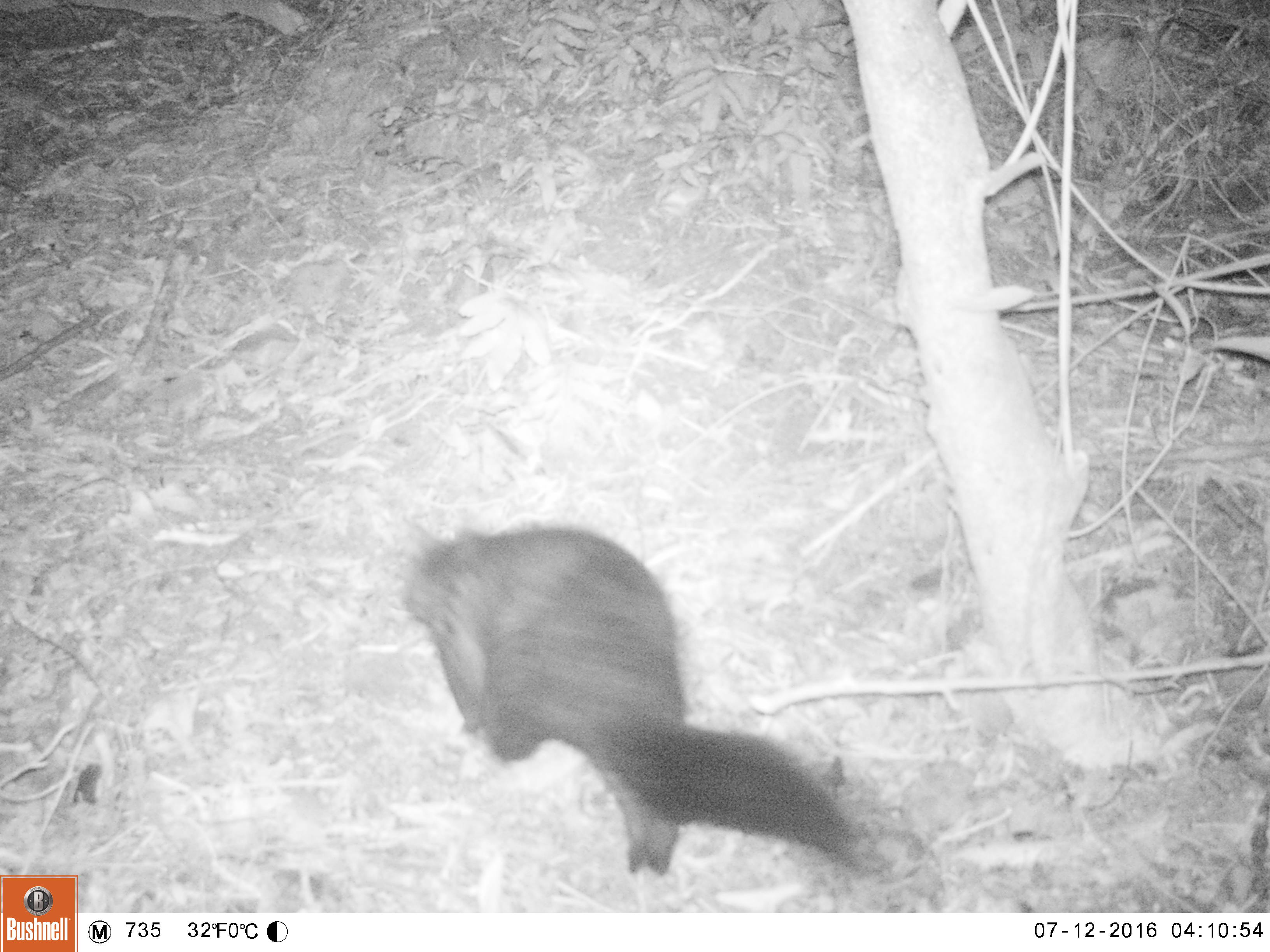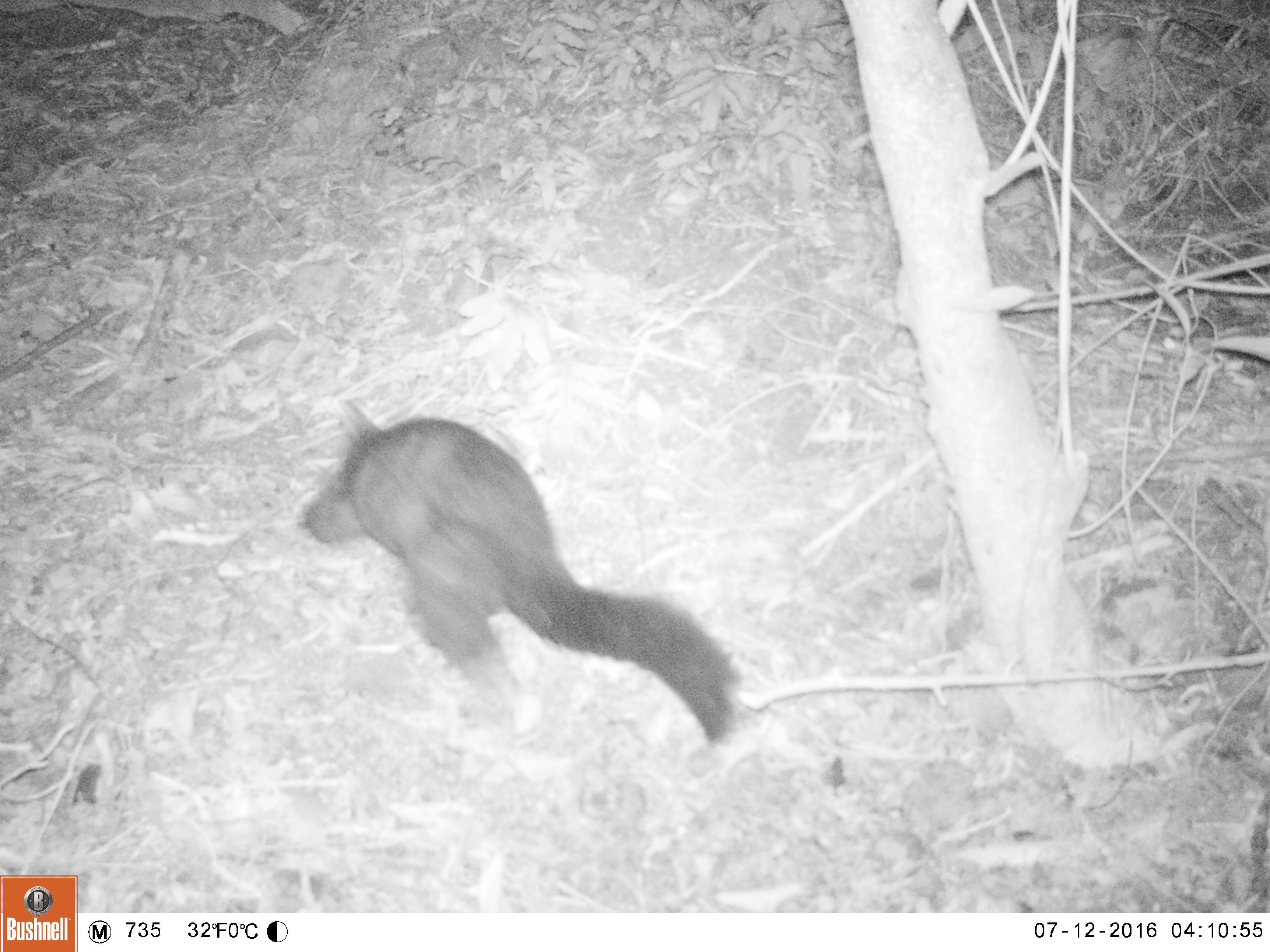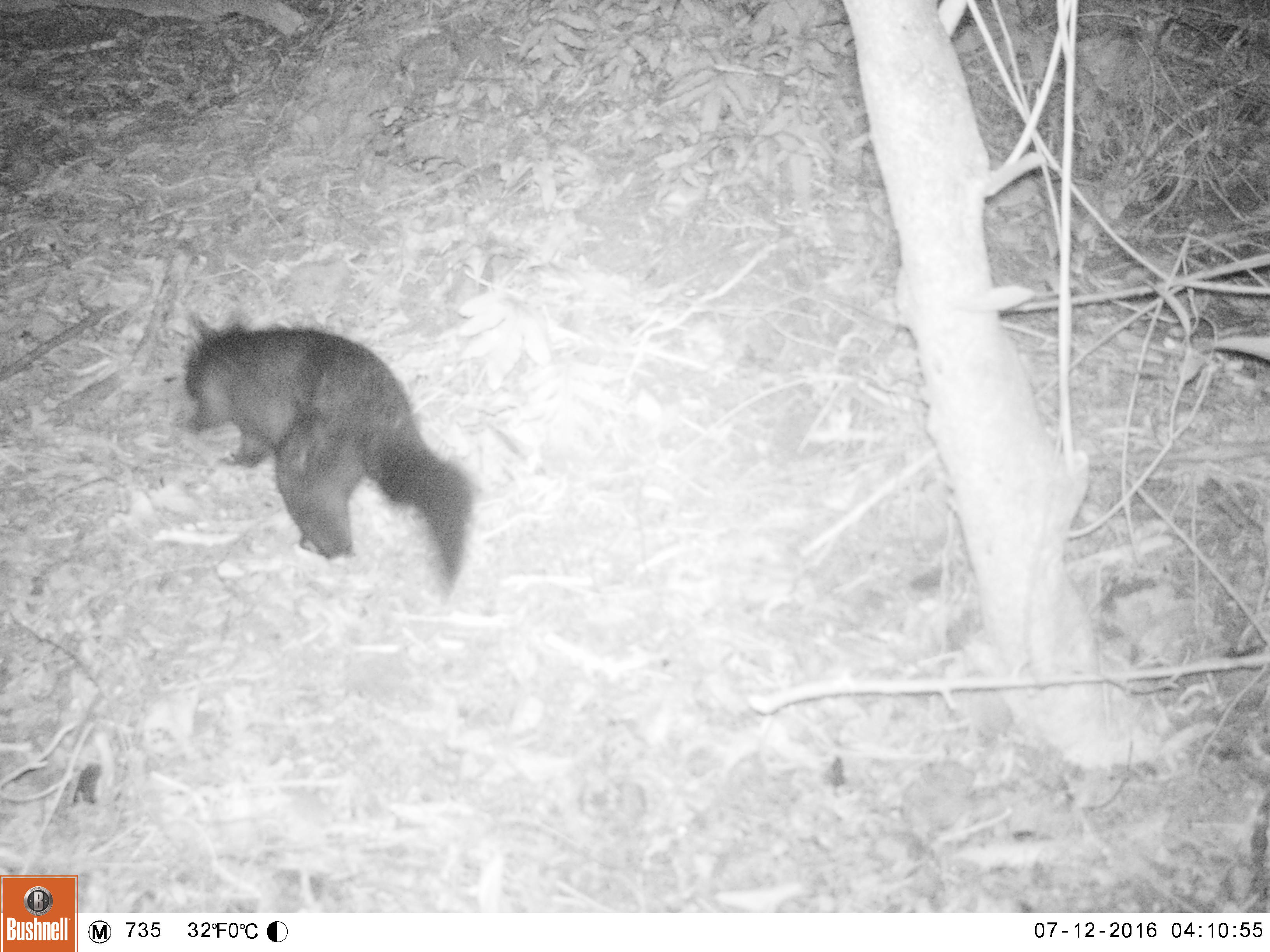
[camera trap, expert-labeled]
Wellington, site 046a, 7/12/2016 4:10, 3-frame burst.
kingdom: Animalia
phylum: Chordata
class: Mammalia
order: Didelphimorphia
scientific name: Didelphimorphia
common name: possum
Possum (Didelphimorphia).